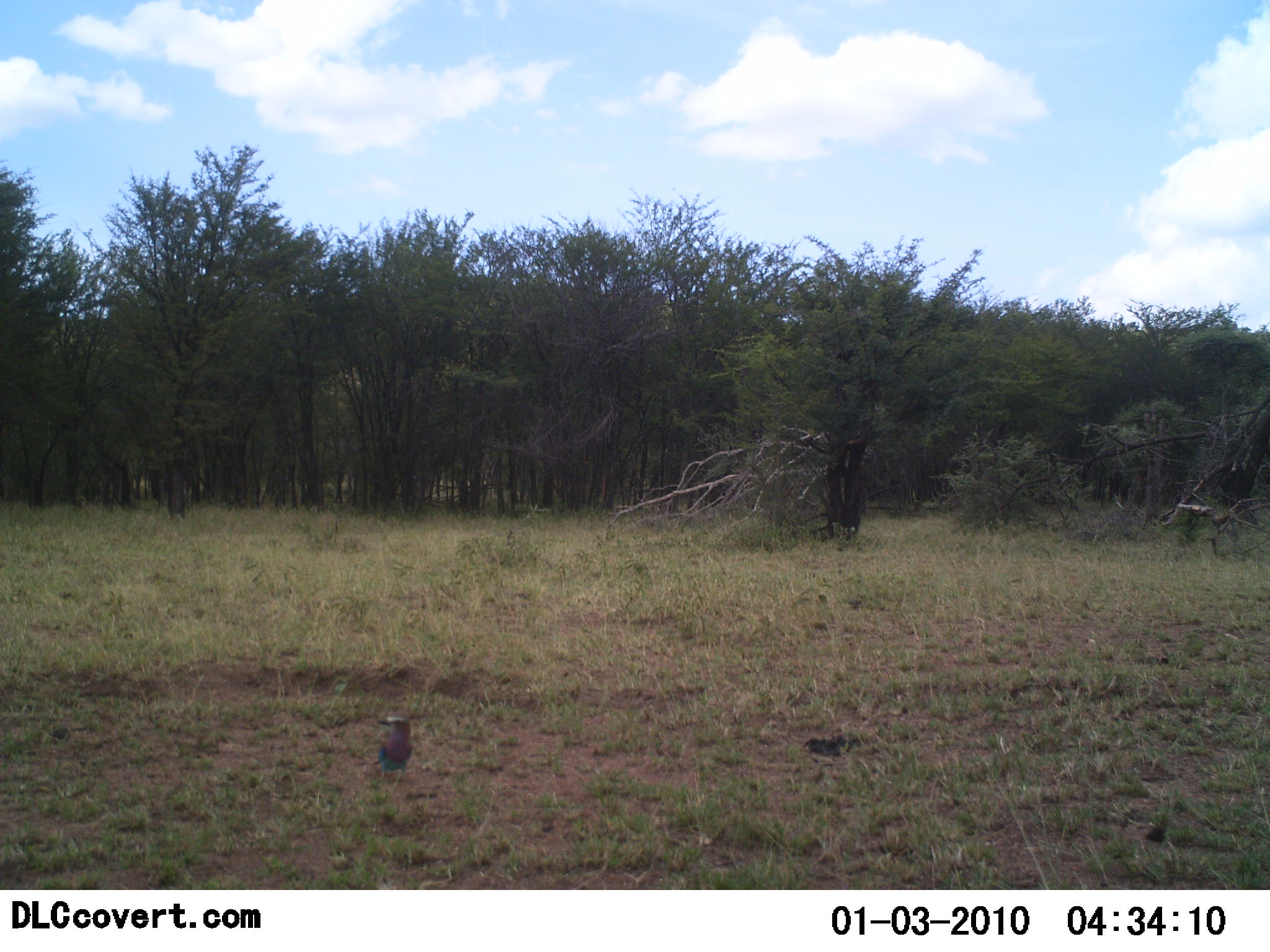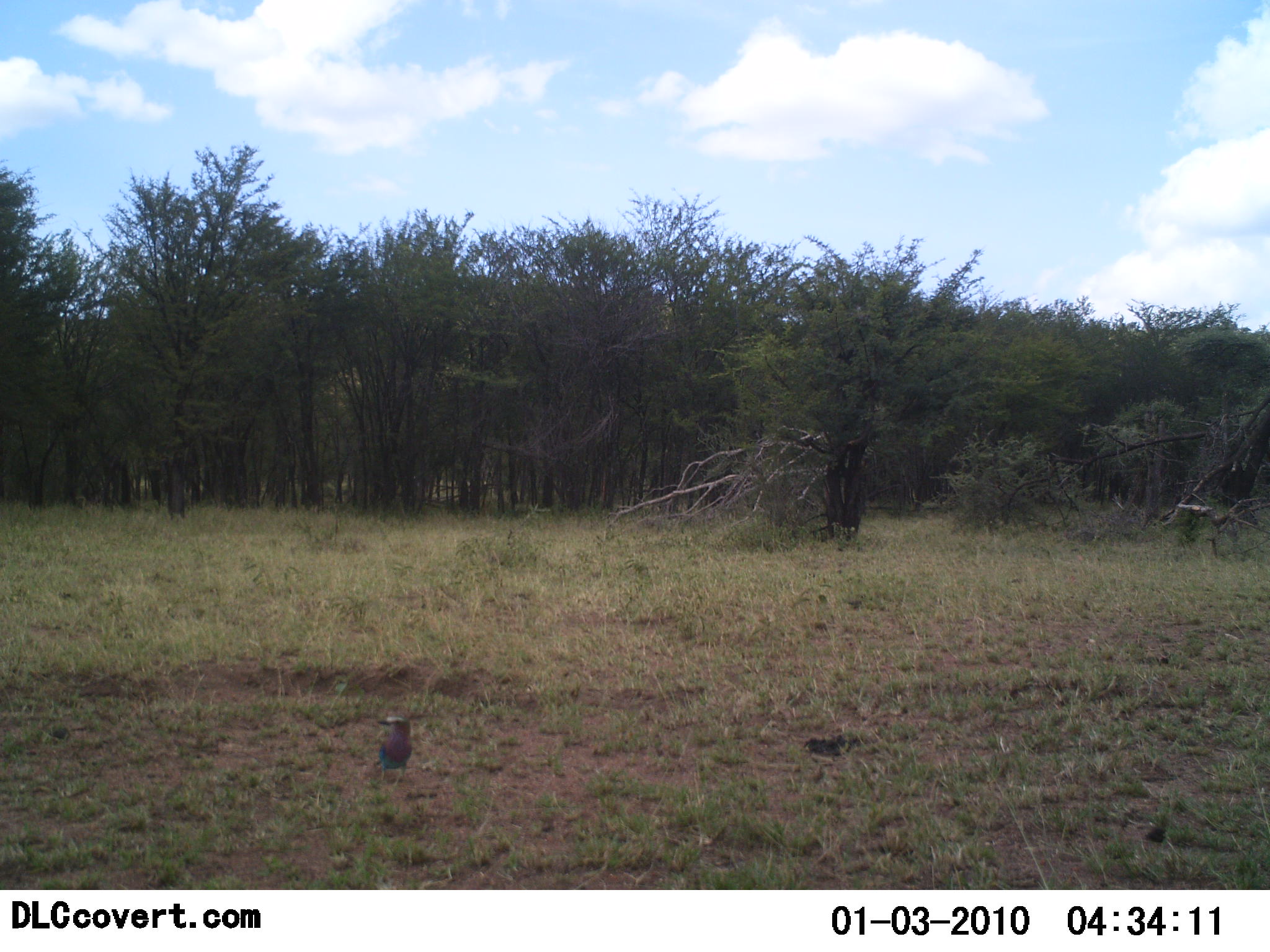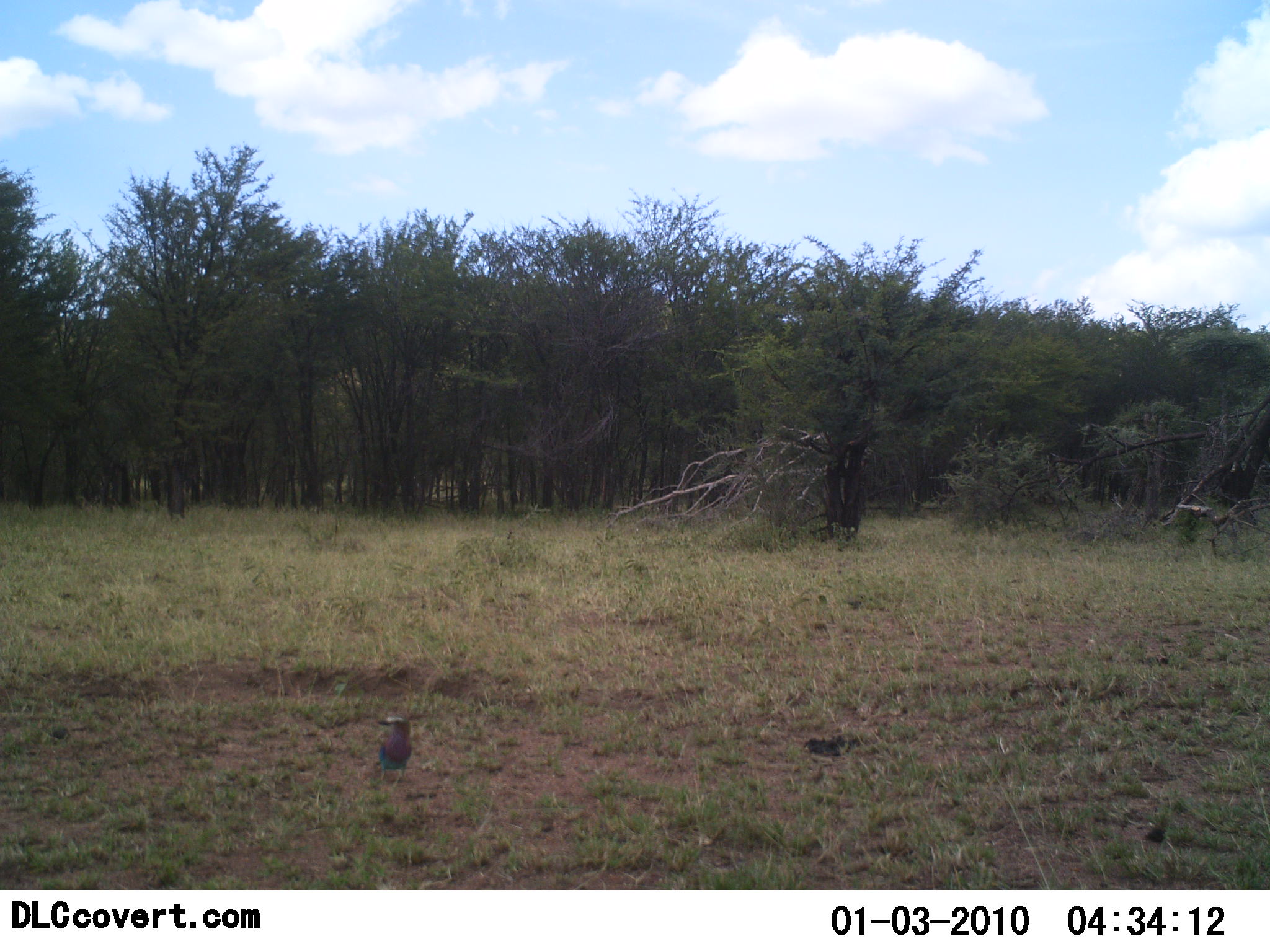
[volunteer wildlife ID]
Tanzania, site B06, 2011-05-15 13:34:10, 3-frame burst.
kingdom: Animalia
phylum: Chordata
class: Aves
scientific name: Aves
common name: bird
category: otherbird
Otherbird (bird) (Aves), count 1. Behavior (volunteer vote fractions): standing 88%, resting 12%, moving 0%, interacting 0%. Young present (vote fraction): 0%. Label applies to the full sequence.